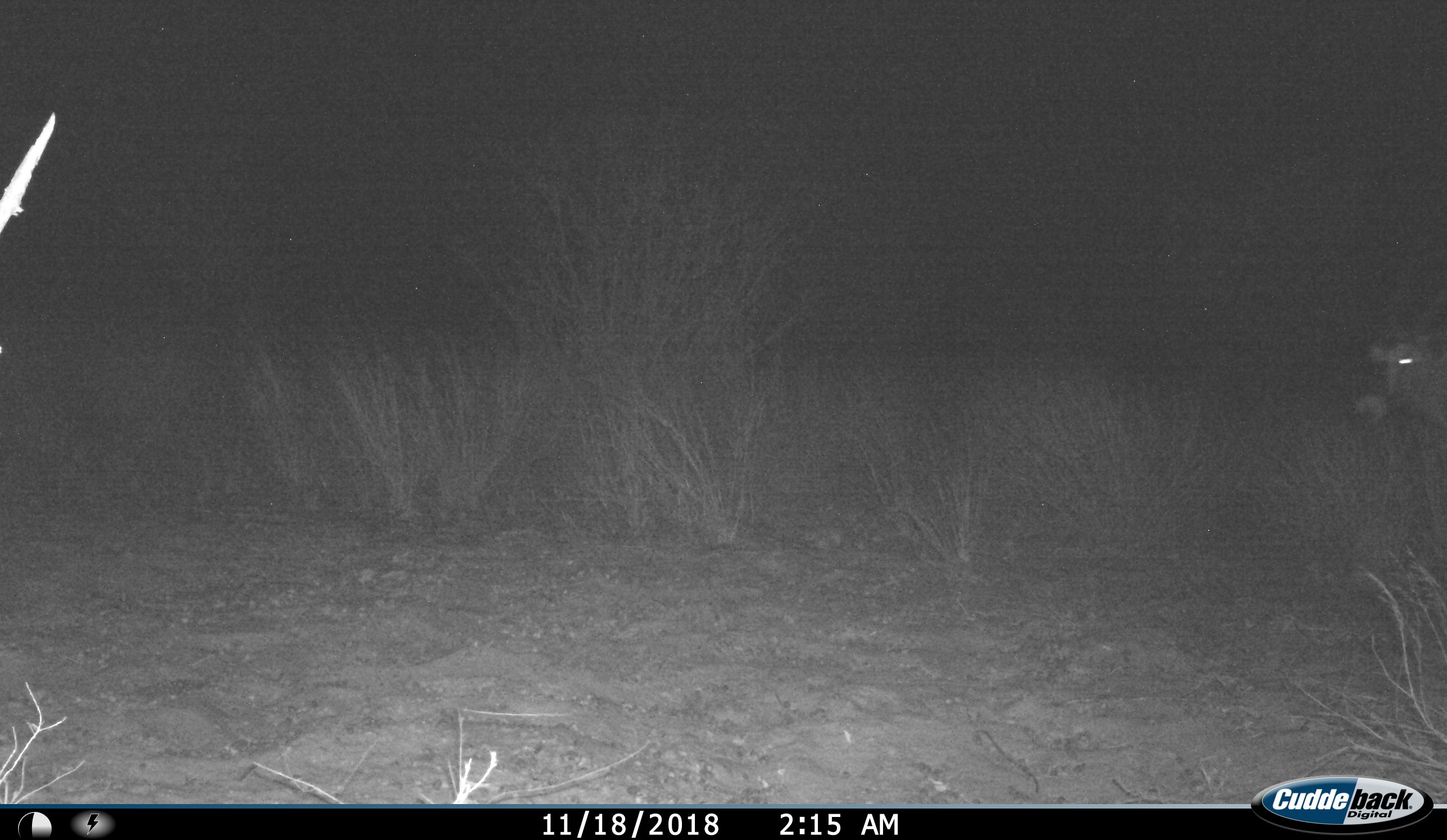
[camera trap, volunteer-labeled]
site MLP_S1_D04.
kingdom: Animalia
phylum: Chordata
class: Mammalia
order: Artiodactyla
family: Bovidae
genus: Oryx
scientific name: Oryx gazella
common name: gemsbok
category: oryx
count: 1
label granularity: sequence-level